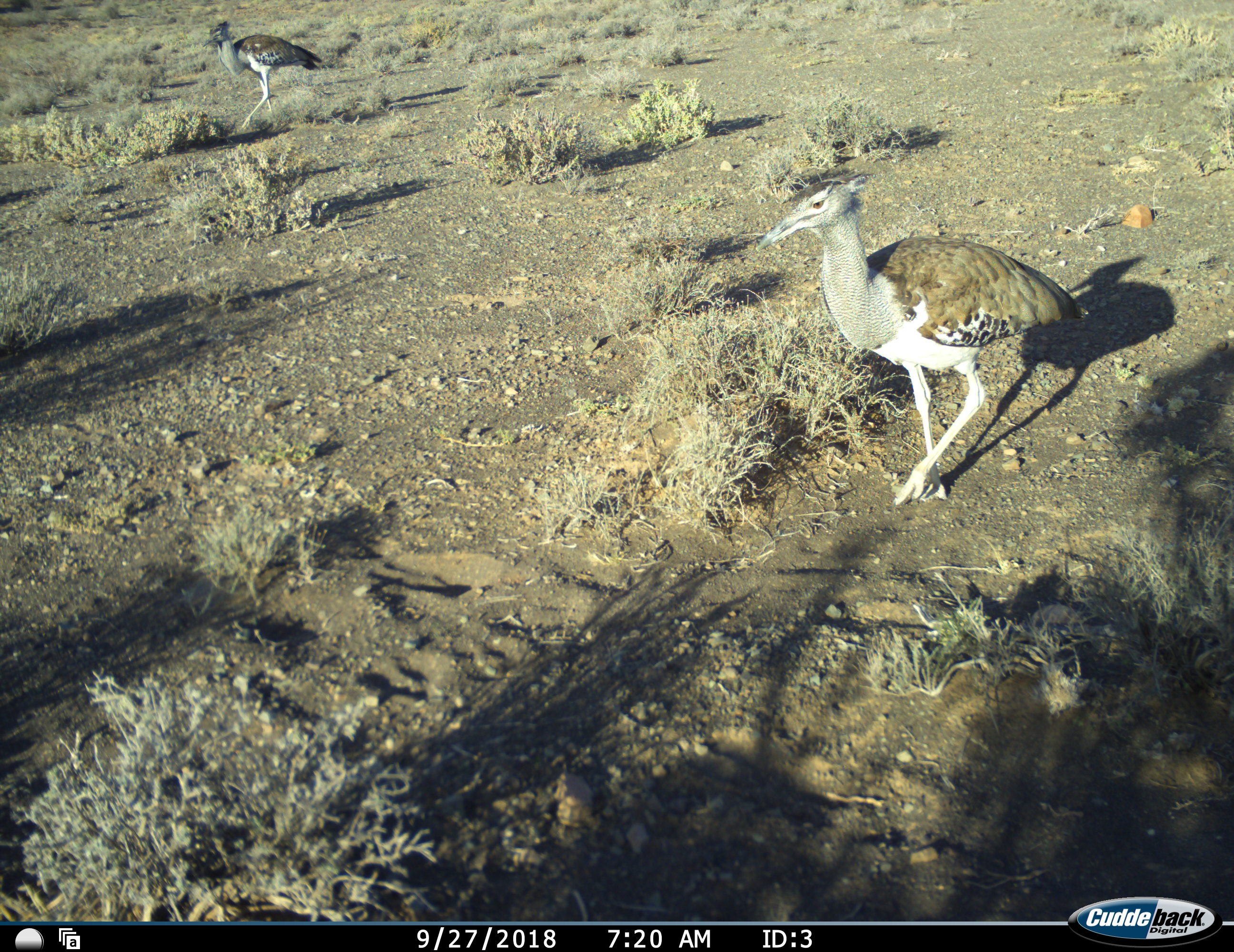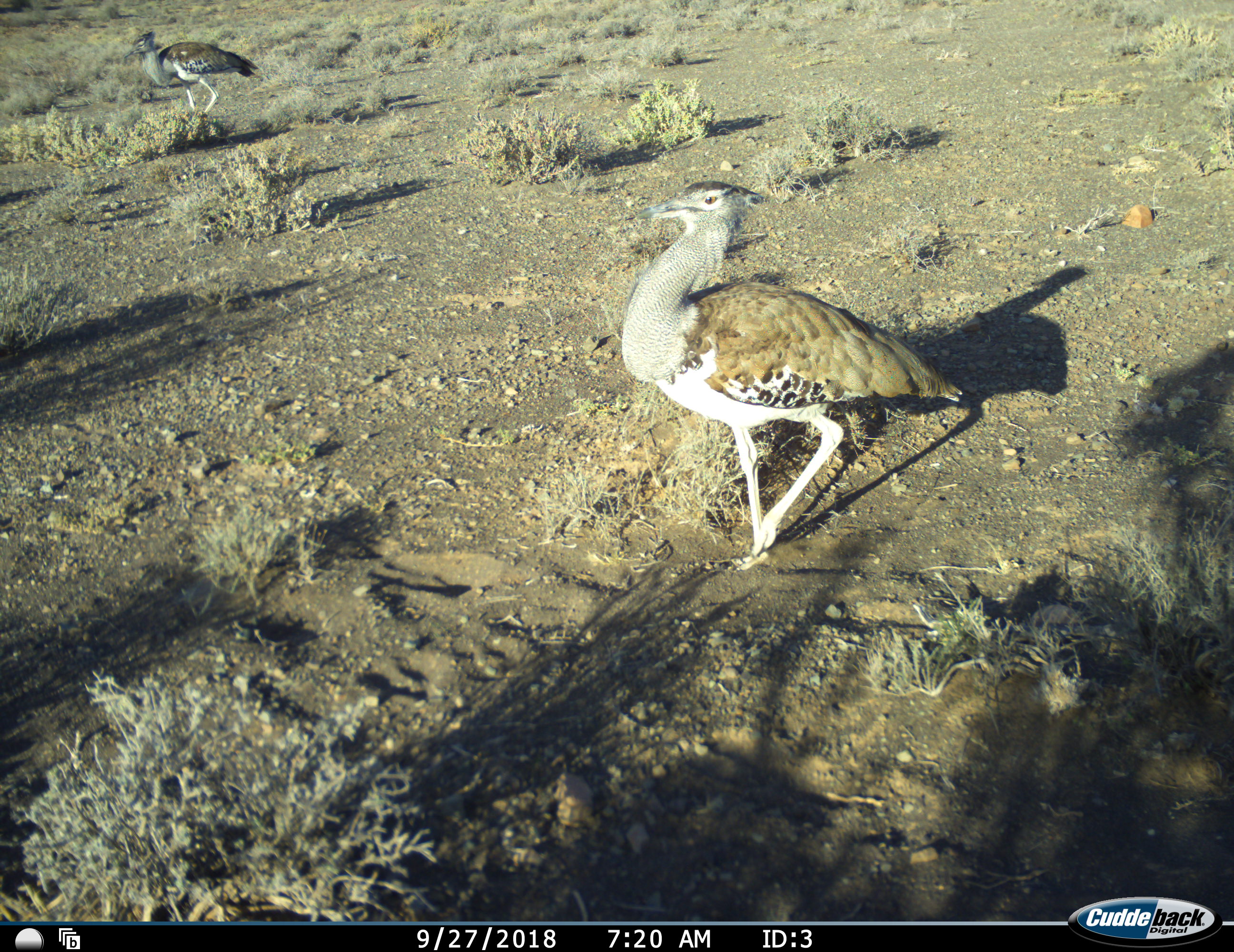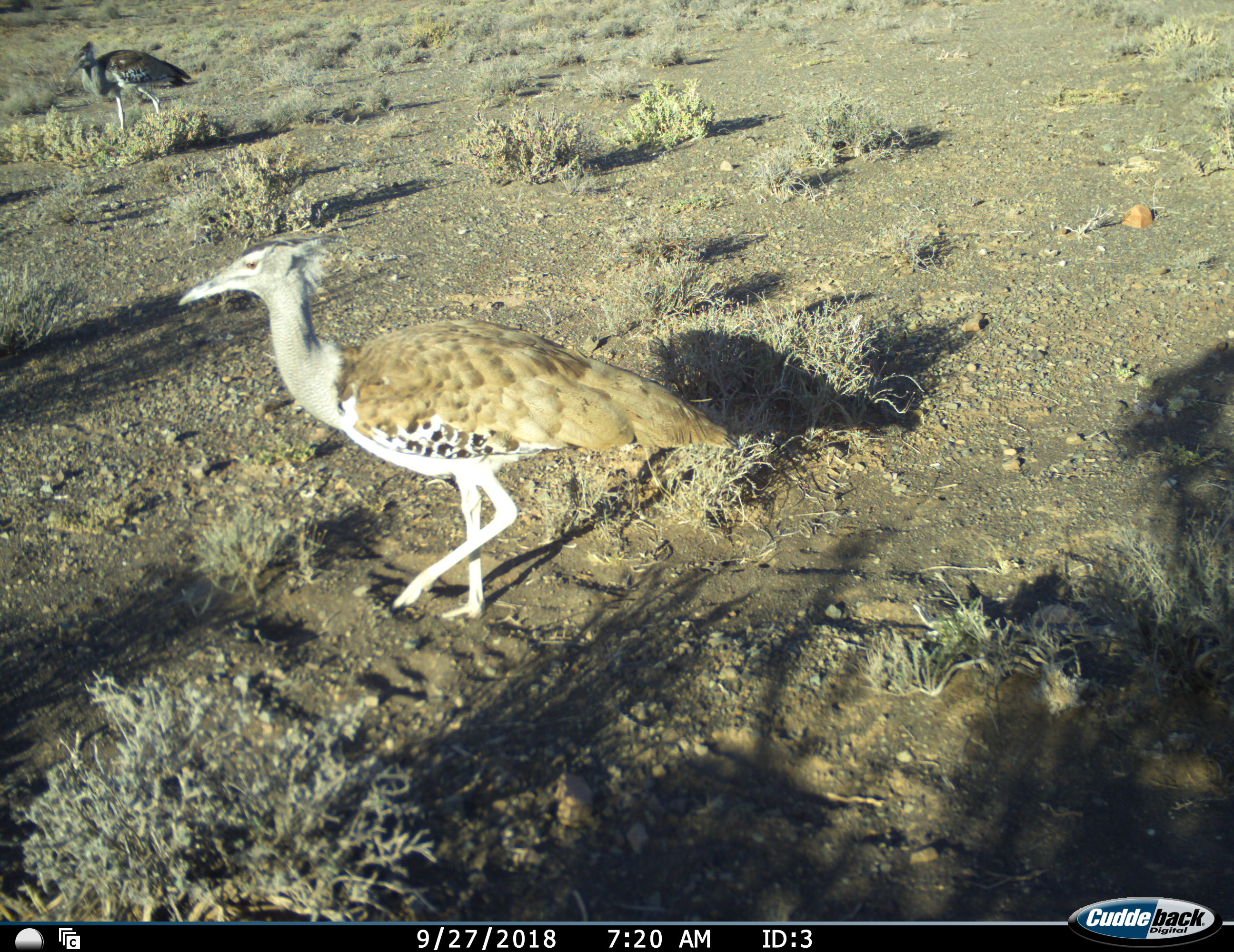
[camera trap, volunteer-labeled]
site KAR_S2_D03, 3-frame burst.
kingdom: Animalia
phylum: Chordata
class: Aves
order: Otidiformes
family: Otididae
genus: Ardeotis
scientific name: Ardeotis kori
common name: kori bustard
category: bustardkori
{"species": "bustardkori (kori bustard) (Ardeotis kori)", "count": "2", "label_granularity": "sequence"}